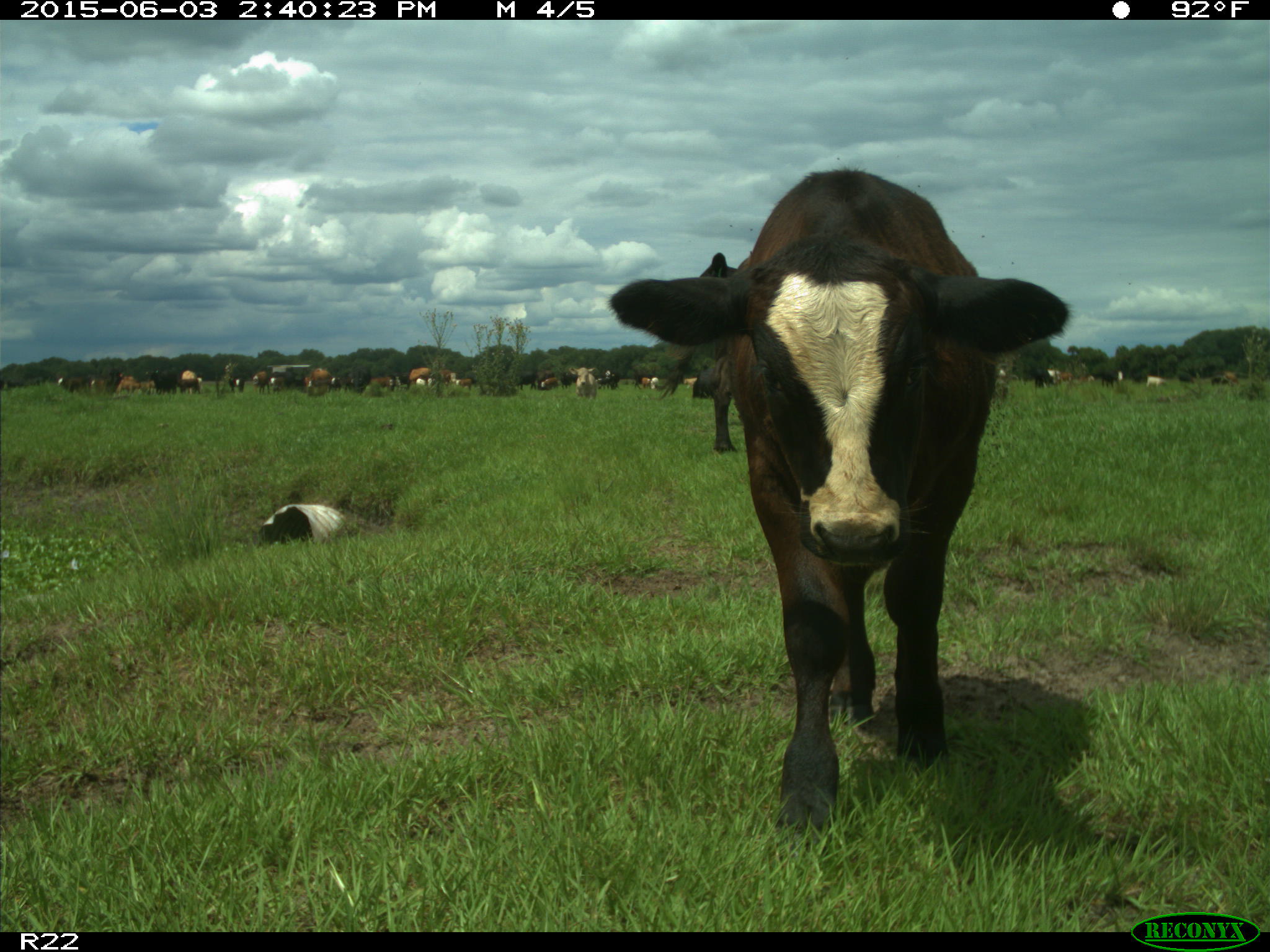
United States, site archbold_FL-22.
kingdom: Animalia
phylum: Chordata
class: Mammalia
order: Artiodactyla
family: Bovidae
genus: Bos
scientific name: Bos taurus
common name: domestic cow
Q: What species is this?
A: Bos taurus (domestic cow).